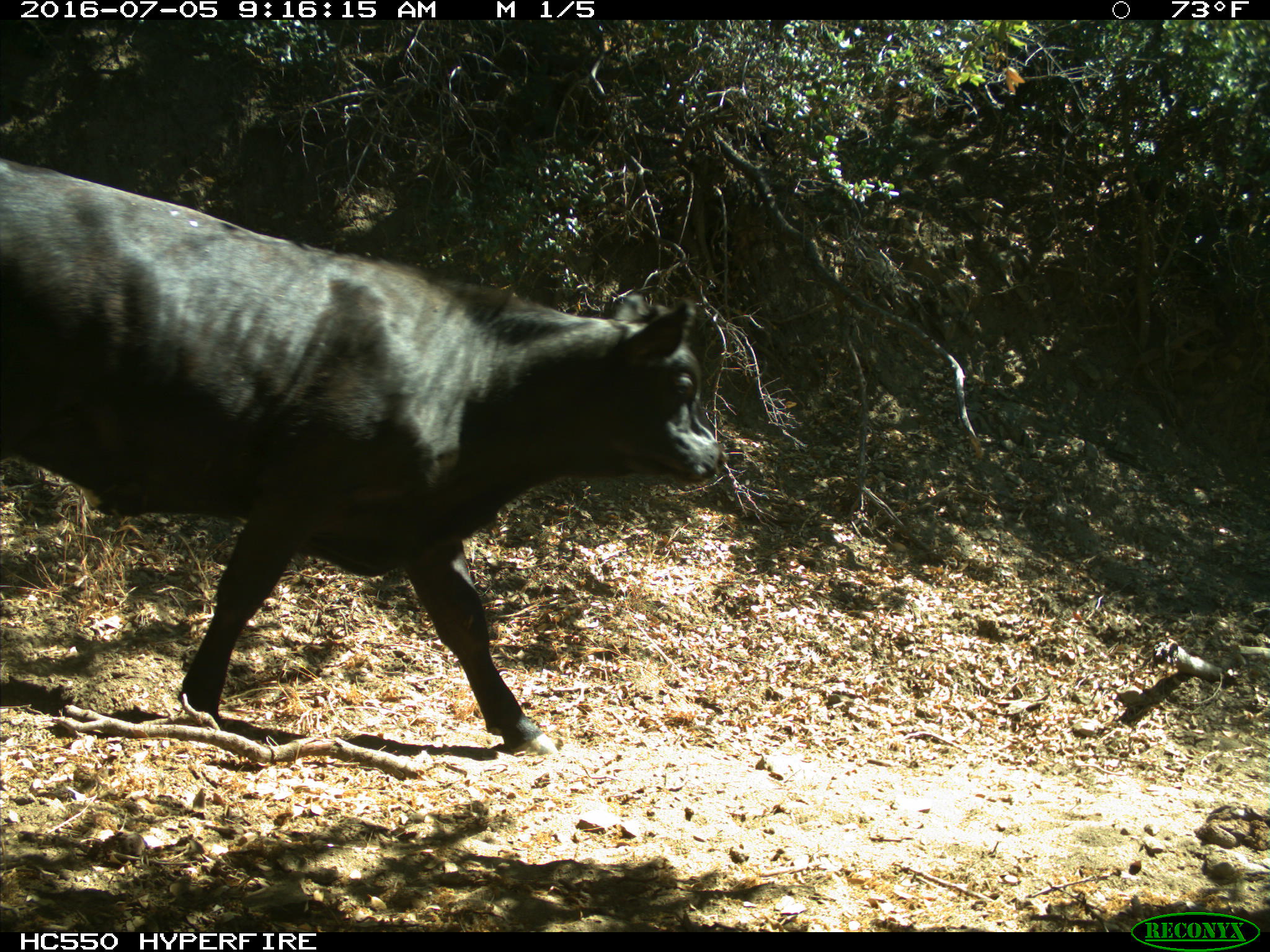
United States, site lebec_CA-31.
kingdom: Animalia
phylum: Chordata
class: Mammalia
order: Artiodactyla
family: Bovidae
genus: Bos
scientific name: Bos taurus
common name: domestic cow